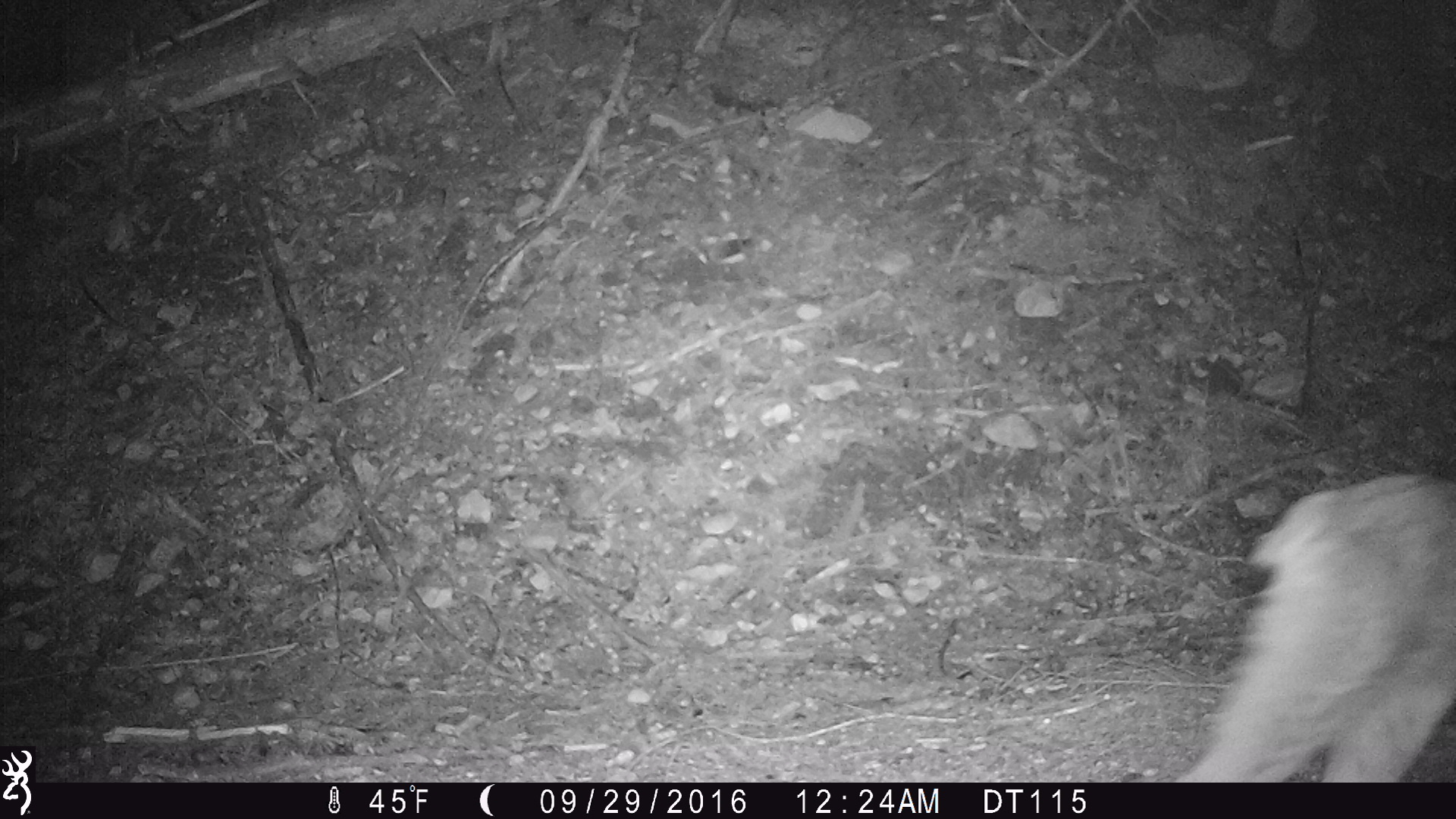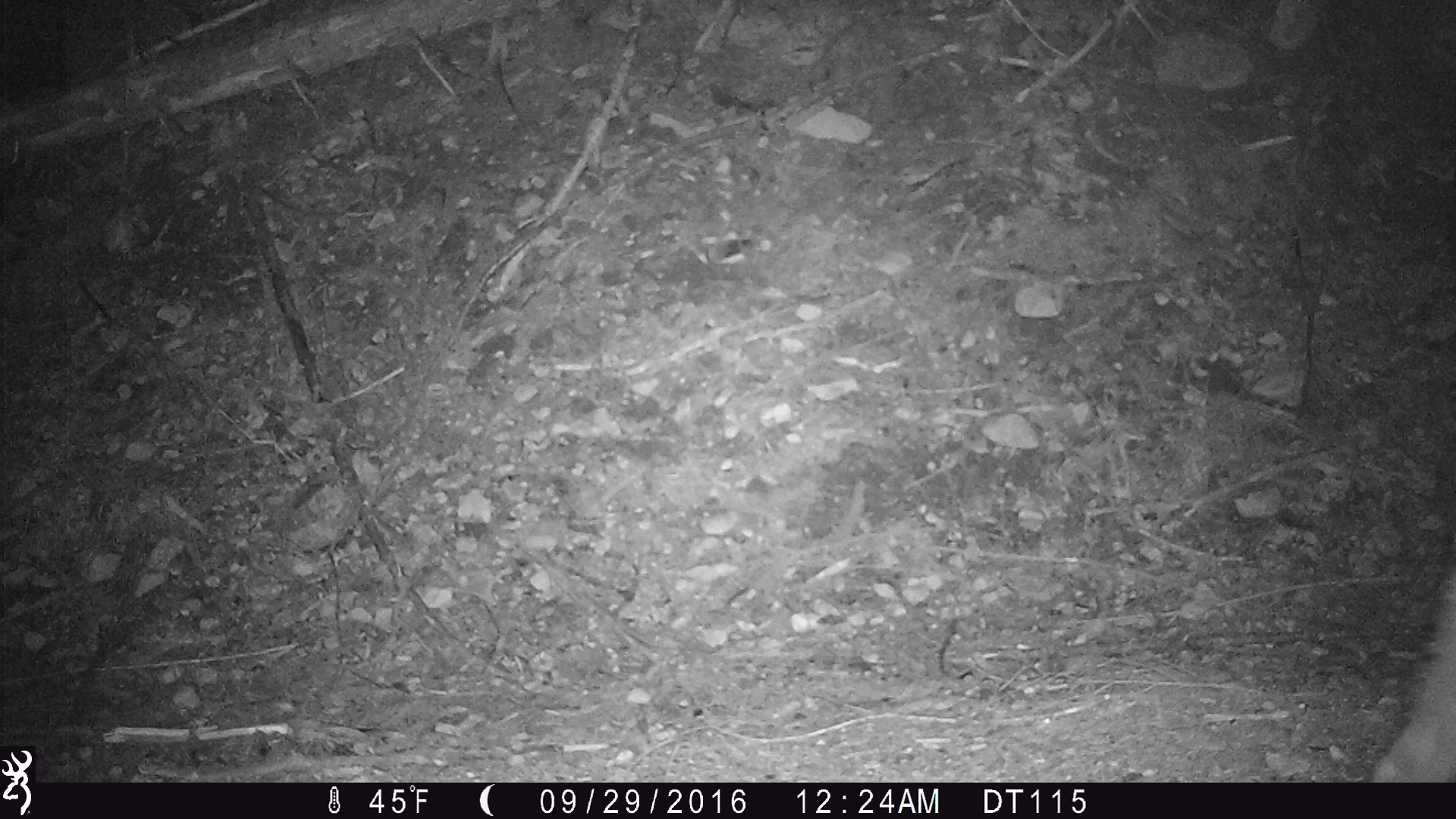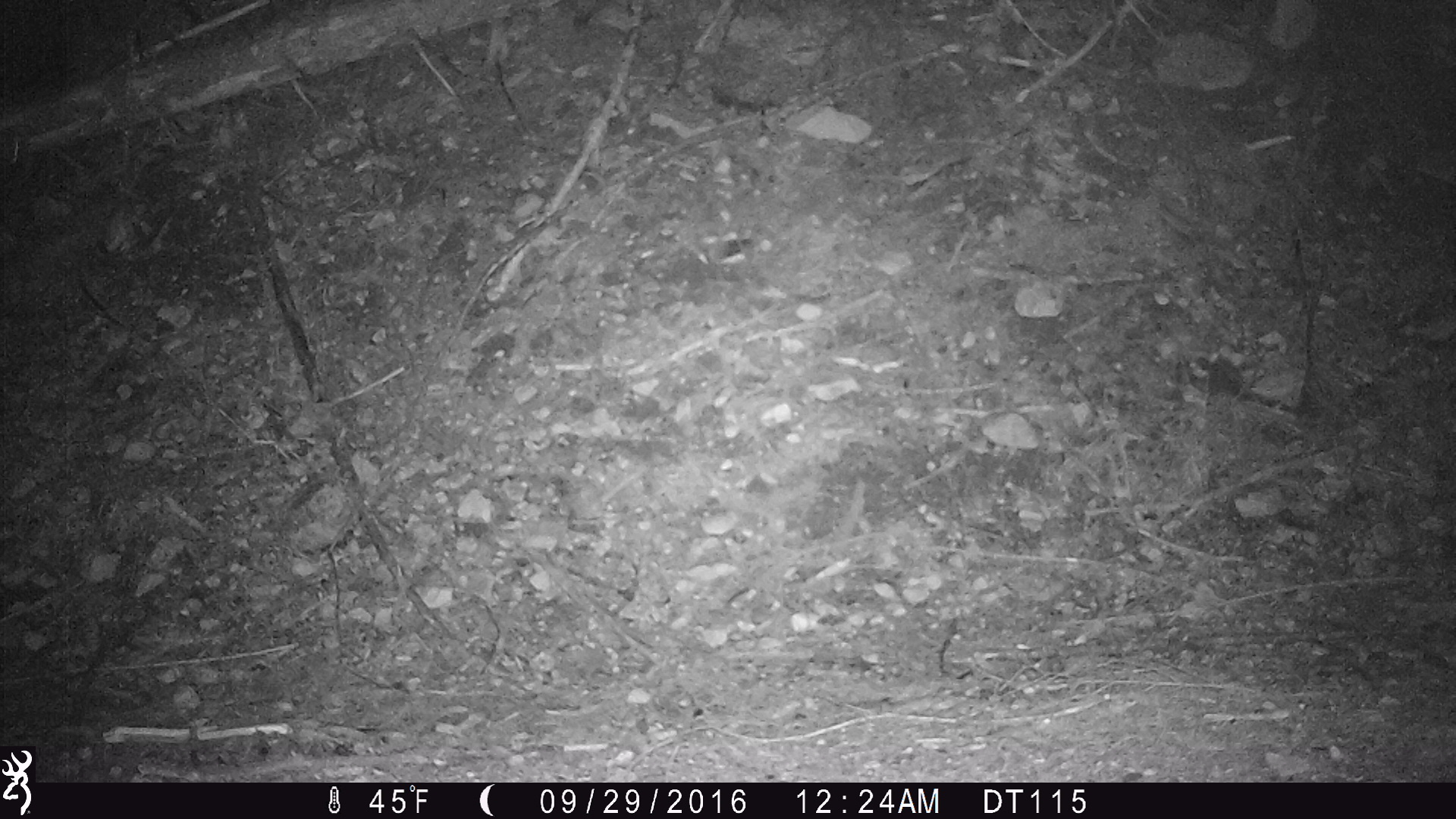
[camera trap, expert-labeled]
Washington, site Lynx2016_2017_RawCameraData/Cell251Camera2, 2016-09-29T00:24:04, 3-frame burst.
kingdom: Animalia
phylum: Chordata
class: Mammalia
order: Carnivora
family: Felidae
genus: Lynx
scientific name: Lynx canadensis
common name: canada lynx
Lynx canadensis (canada lynx). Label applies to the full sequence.